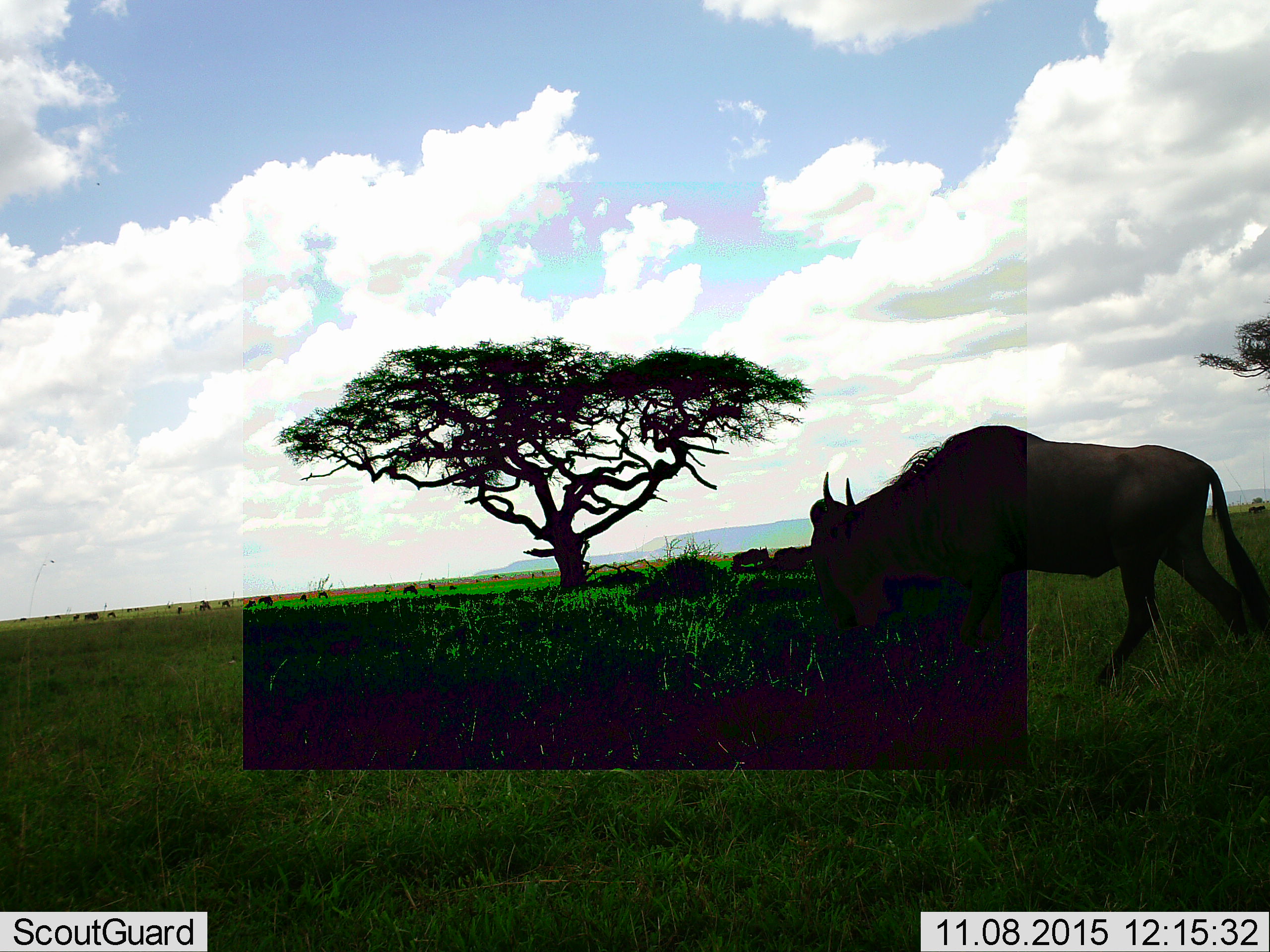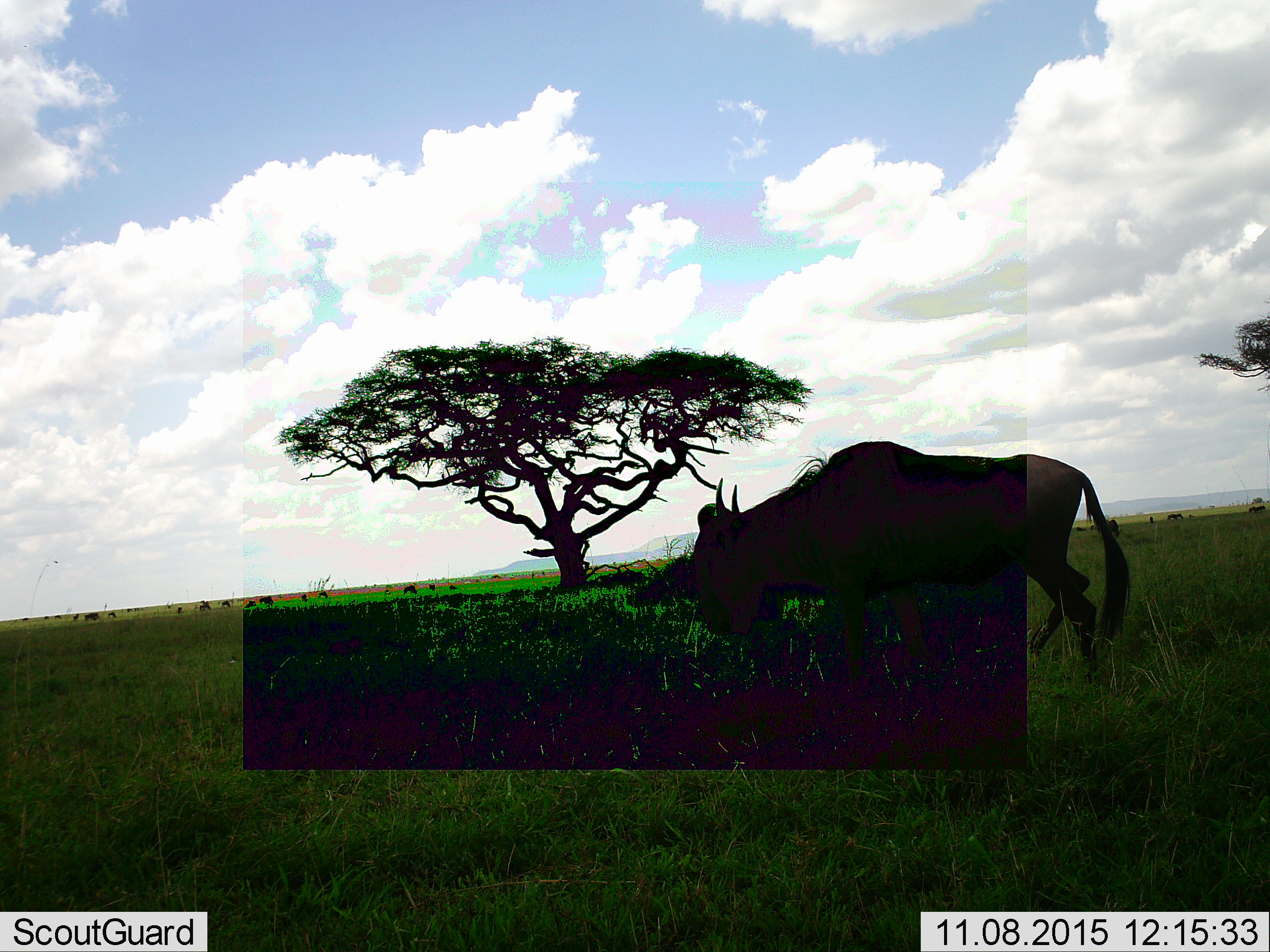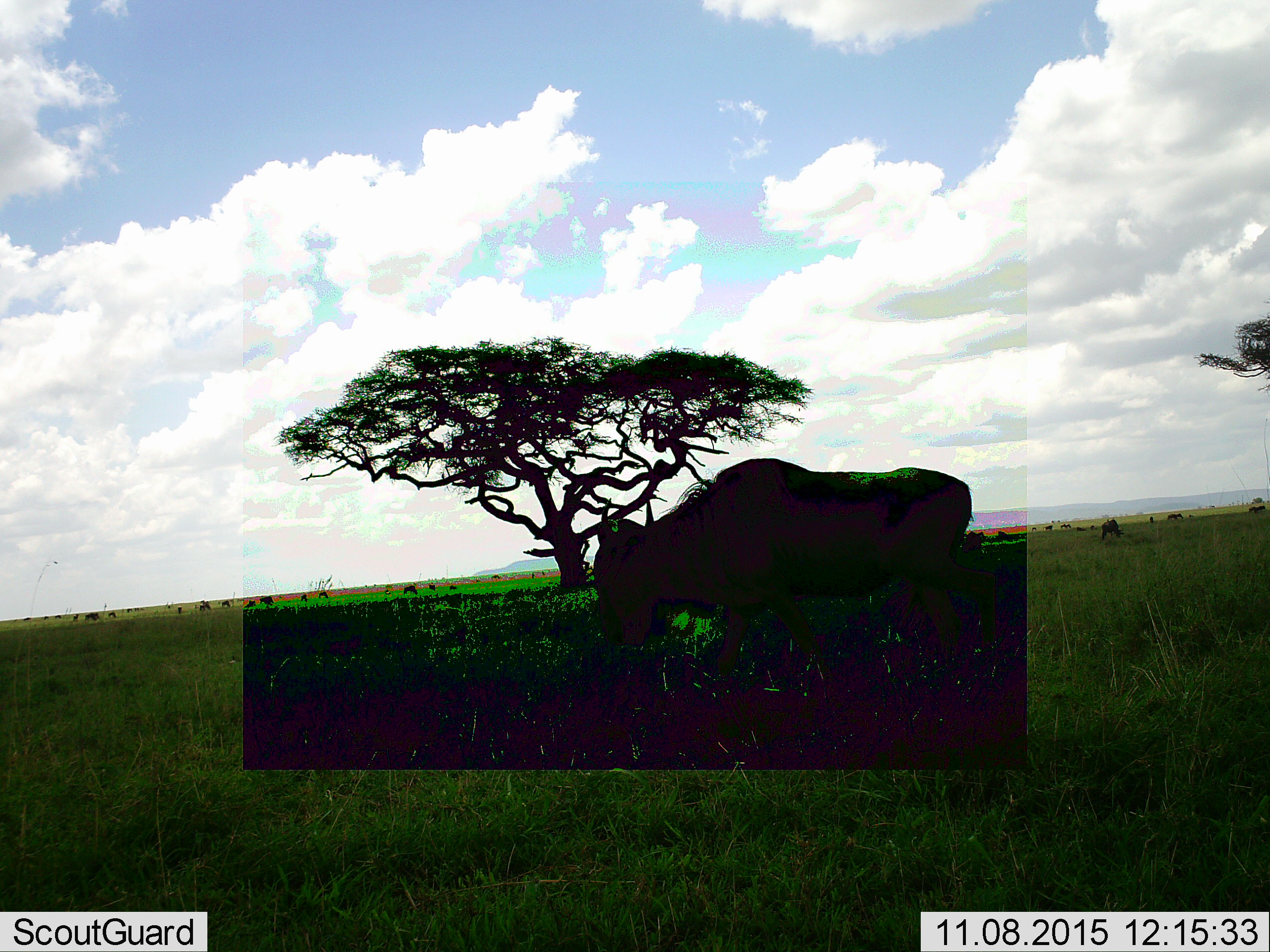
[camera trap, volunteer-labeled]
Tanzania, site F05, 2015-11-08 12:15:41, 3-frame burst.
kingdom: Animalia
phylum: Chordata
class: Mammalia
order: Artiodactyla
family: Bovidae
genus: Connochaetes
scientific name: Connochaetes taurinus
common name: blue wildebeest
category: wildebeest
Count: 11-50.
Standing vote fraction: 43%.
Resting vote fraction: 7%.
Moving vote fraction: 93%.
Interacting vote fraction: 0%.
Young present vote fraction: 0%.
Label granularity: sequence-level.